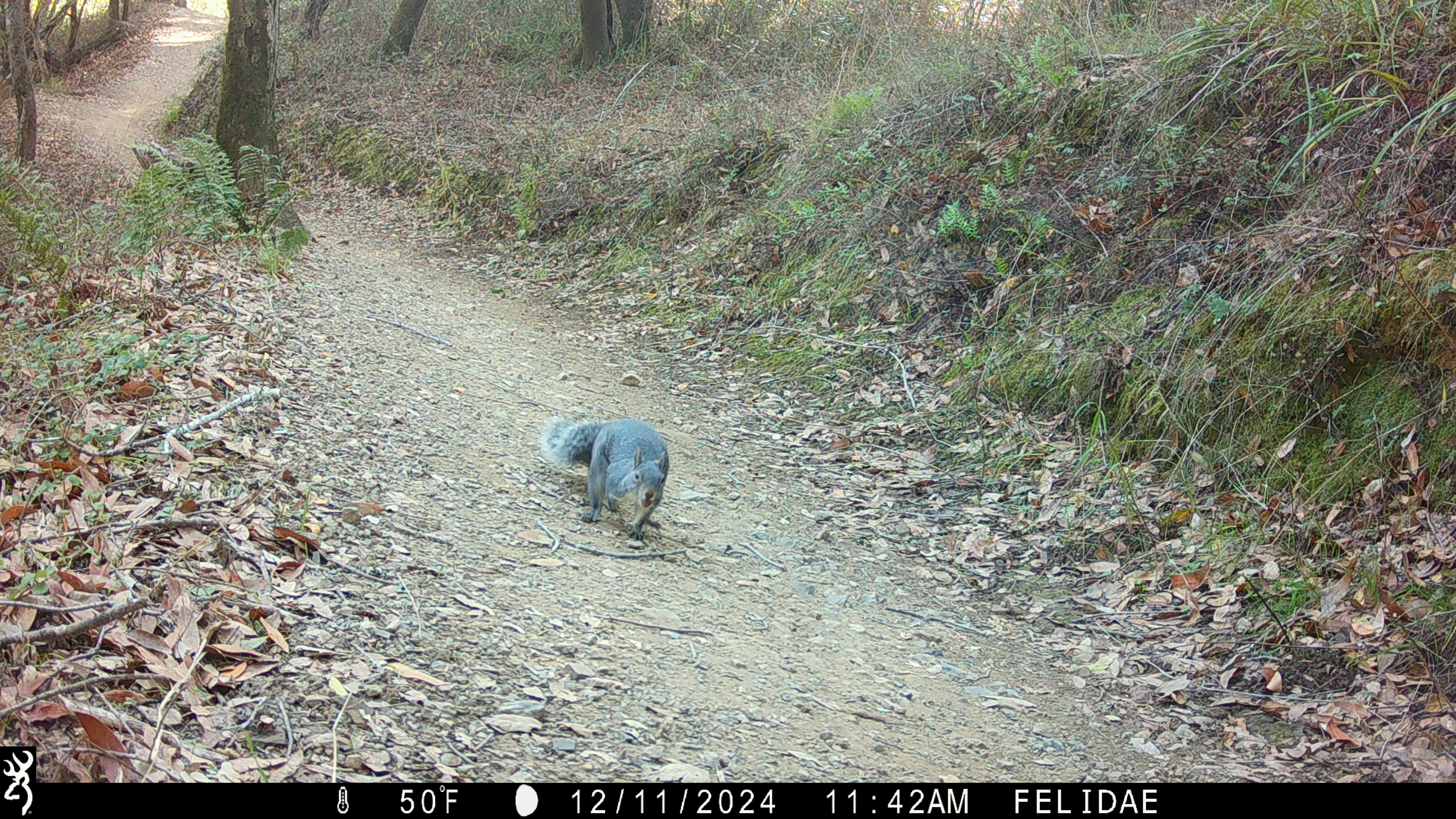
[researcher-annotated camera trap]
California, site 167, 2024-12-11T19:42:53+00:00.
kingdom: Animalia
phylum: Chordata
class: Mammalia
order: Rodentia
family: Sciuridae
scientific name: Sciuridae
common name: squirrel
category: unknown squirrel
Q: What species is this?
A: Unknown squirrel (squirrel) (Sciuridae).